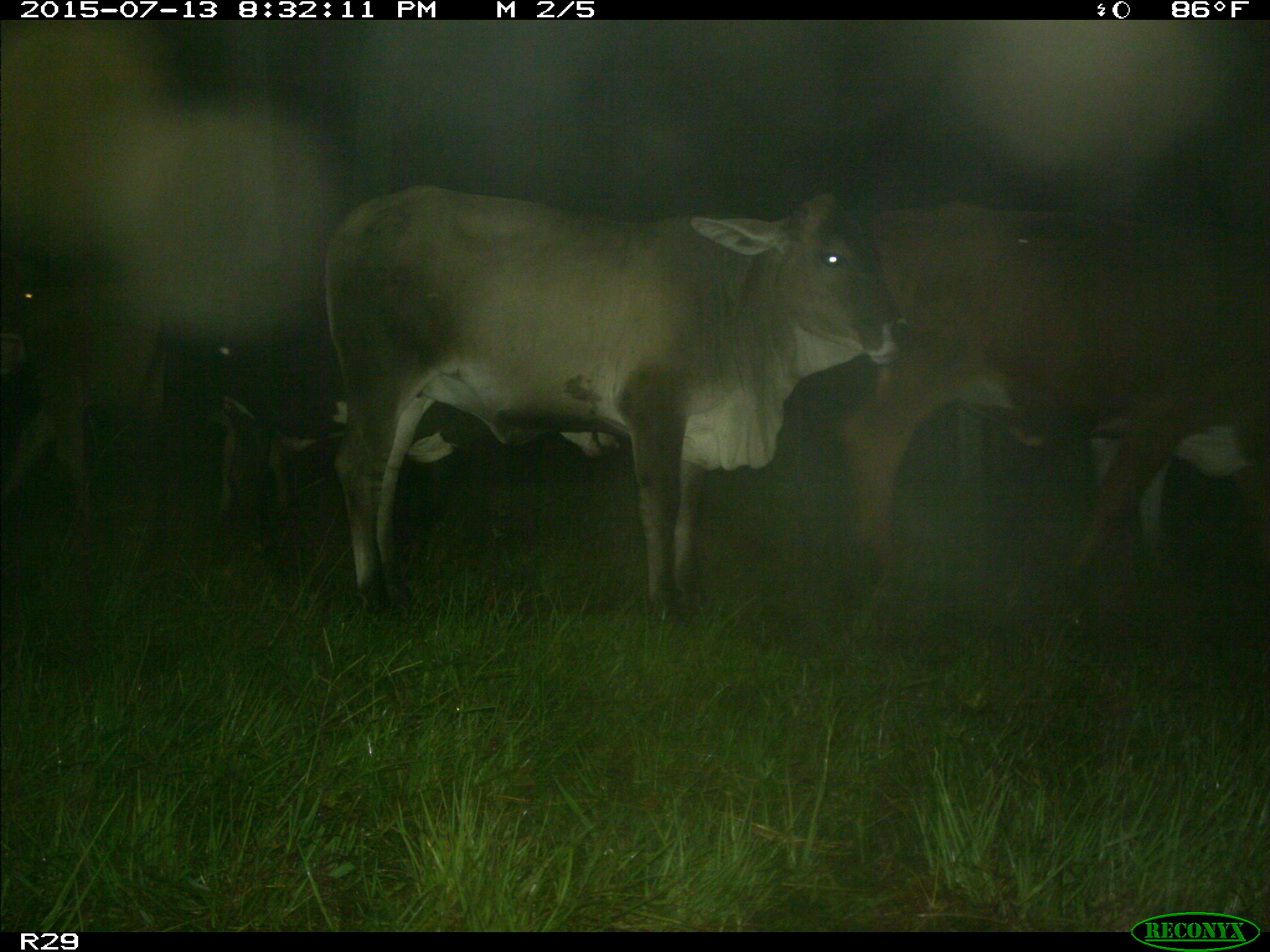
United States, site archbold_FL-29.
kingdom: Animalia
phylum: Chordata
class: Mammalia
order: Artiodactyla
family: Bovidae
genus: Bos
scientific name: Bos taurus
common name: domestic cow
Bos taurus (domestic cow).